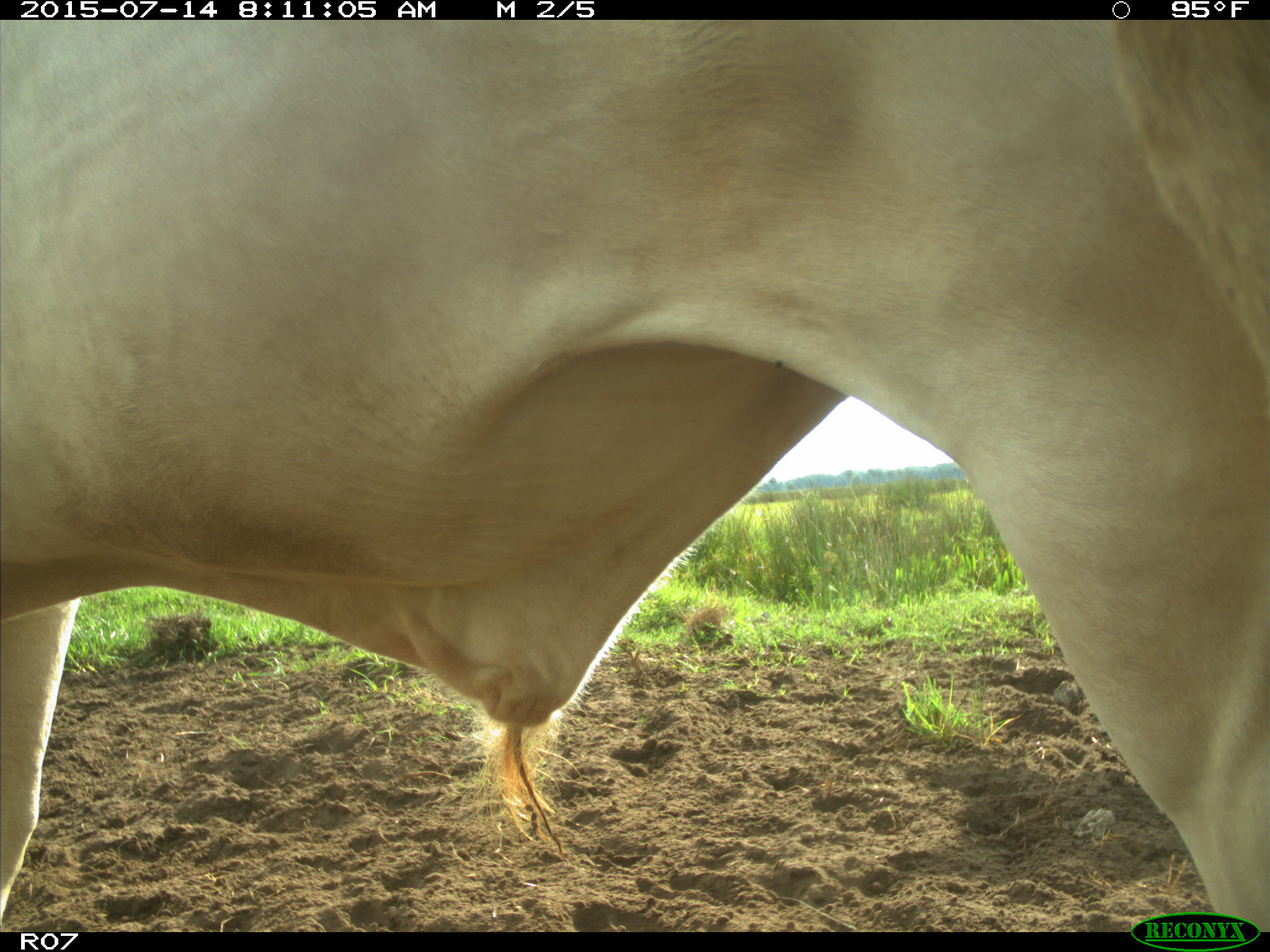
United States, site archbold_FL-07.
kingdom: Animalia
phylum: Chordata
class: Mammalia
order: Artiodactyla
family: Bovidae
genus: Bos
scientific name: Bos taurus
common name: domestic cow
Bos taurus (domestic cow).